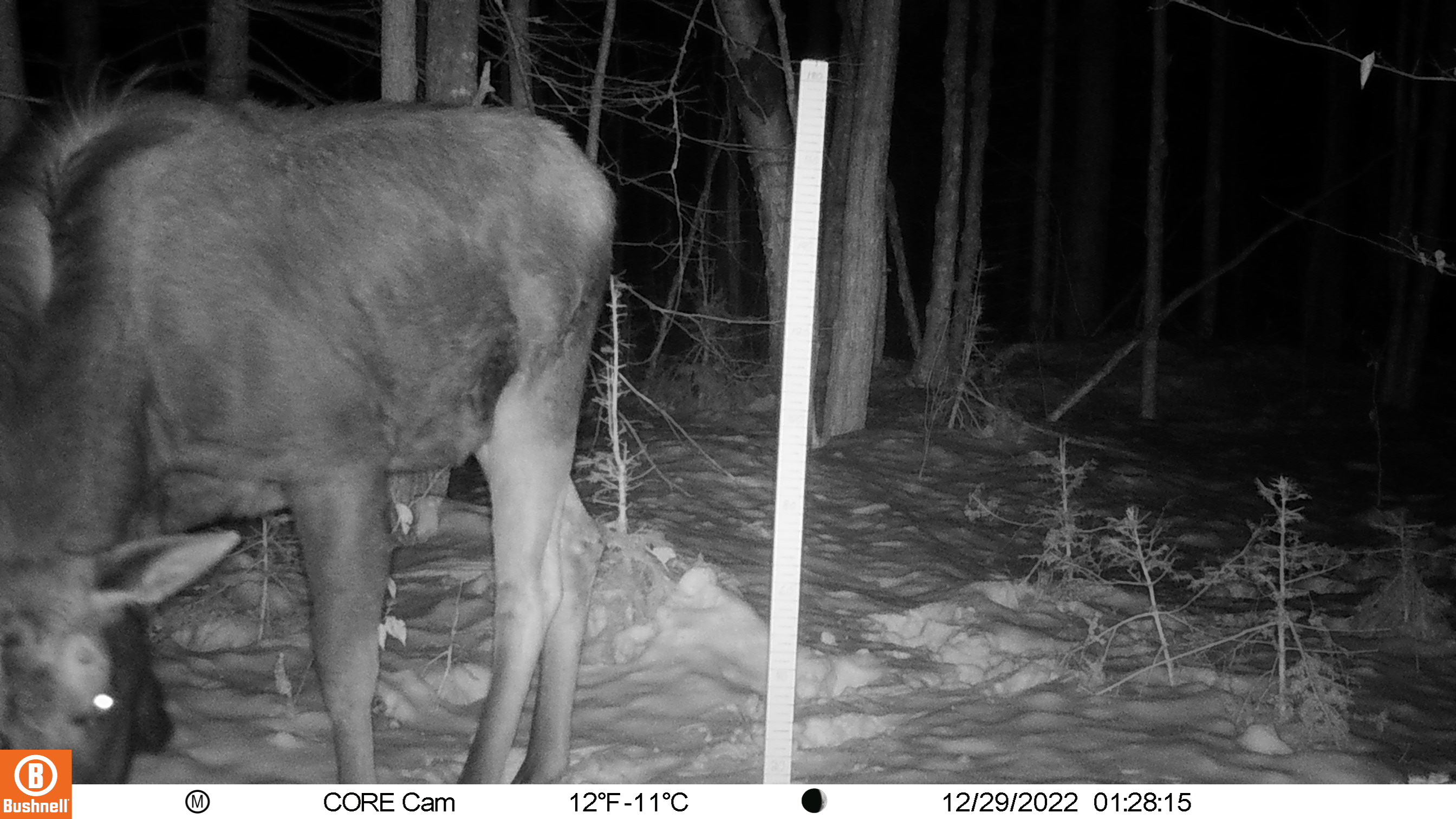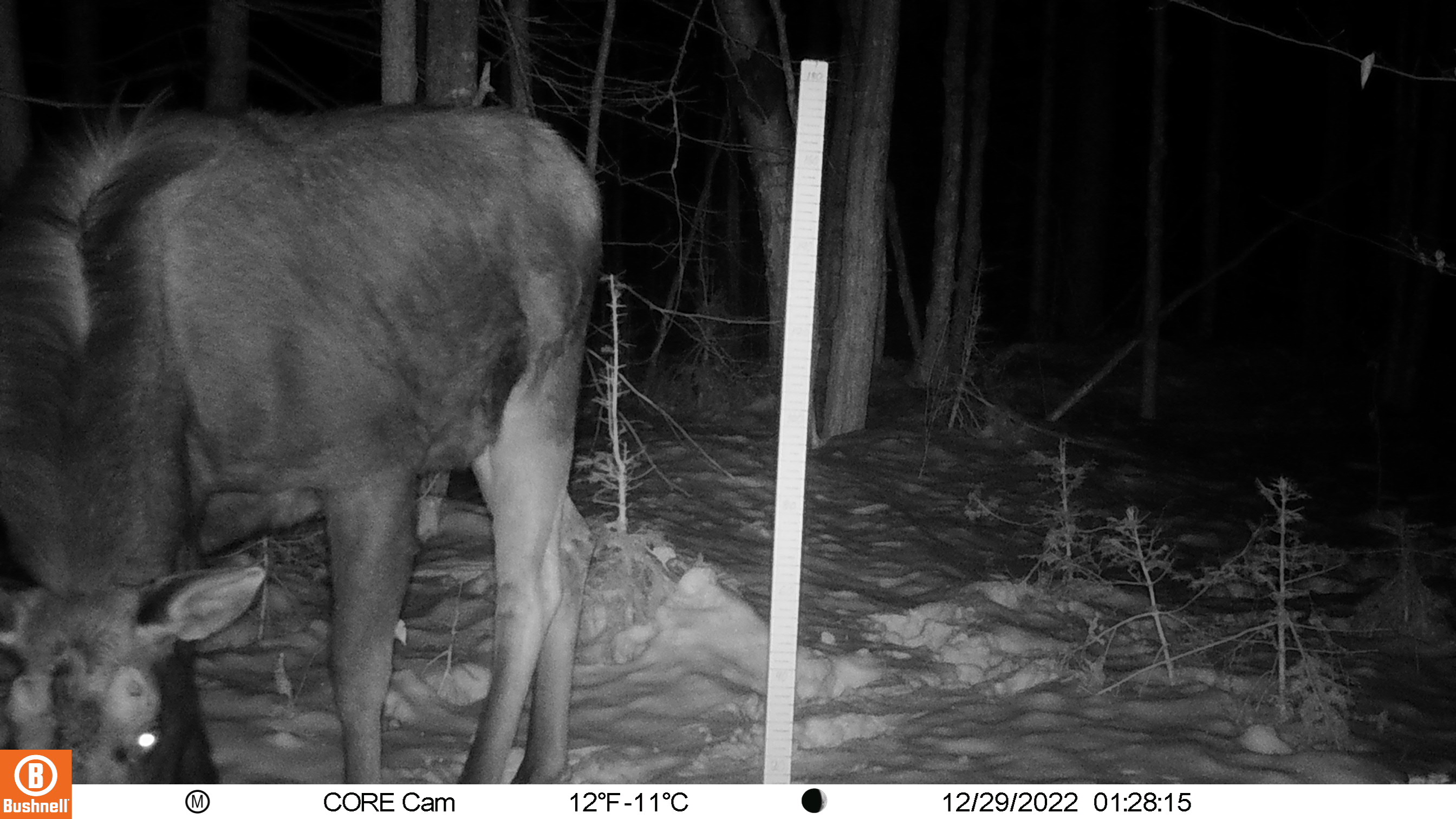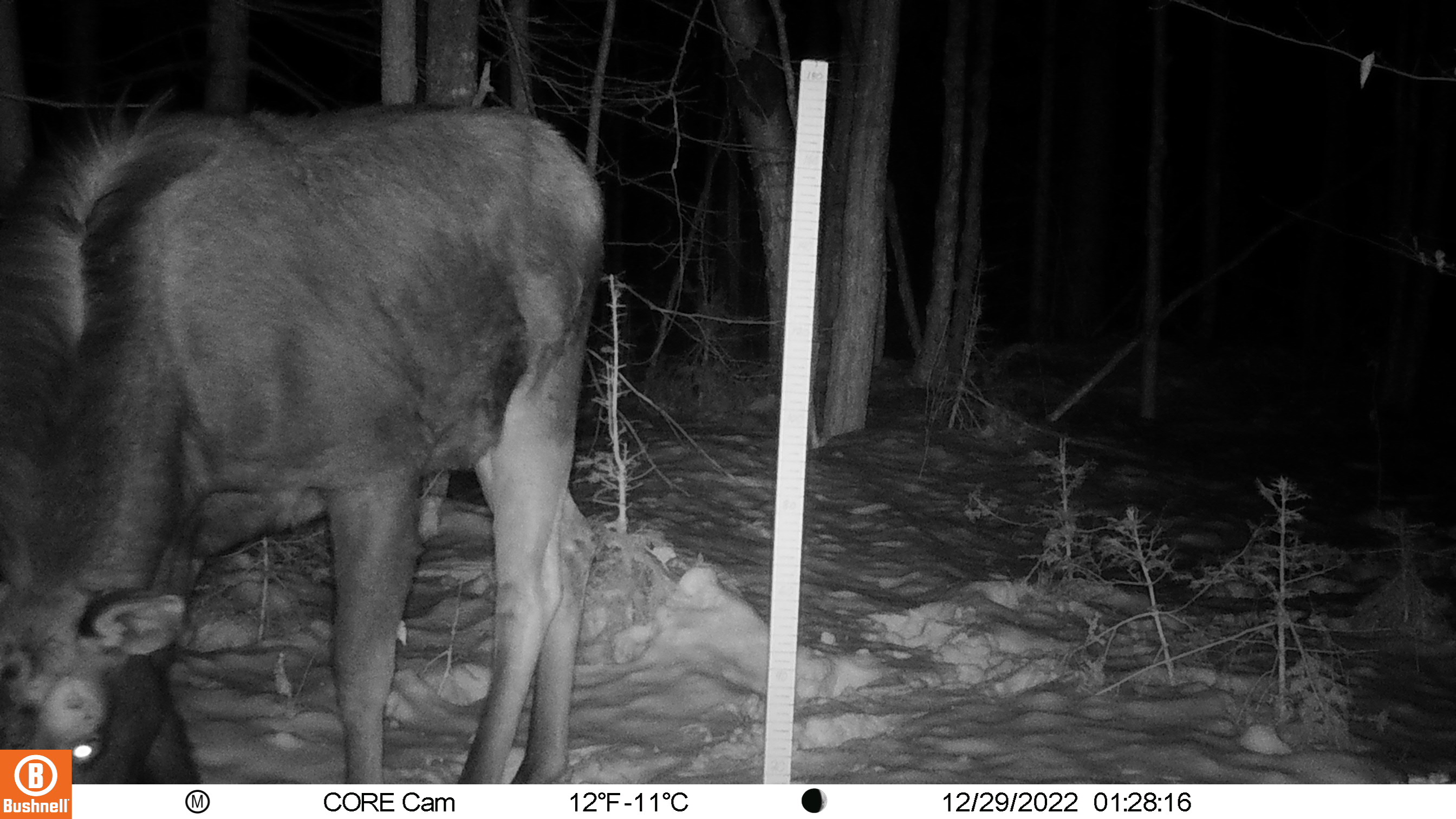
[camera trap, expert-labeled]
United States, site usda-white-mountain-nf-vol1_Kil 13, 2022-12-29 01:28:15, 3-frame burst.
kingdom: Animalia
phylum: Chordata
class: Mammalia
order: Artiodactyla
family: Cervidae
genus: Alces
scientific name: Alces alces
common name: moose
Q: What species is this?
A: Moose (Alces alces).